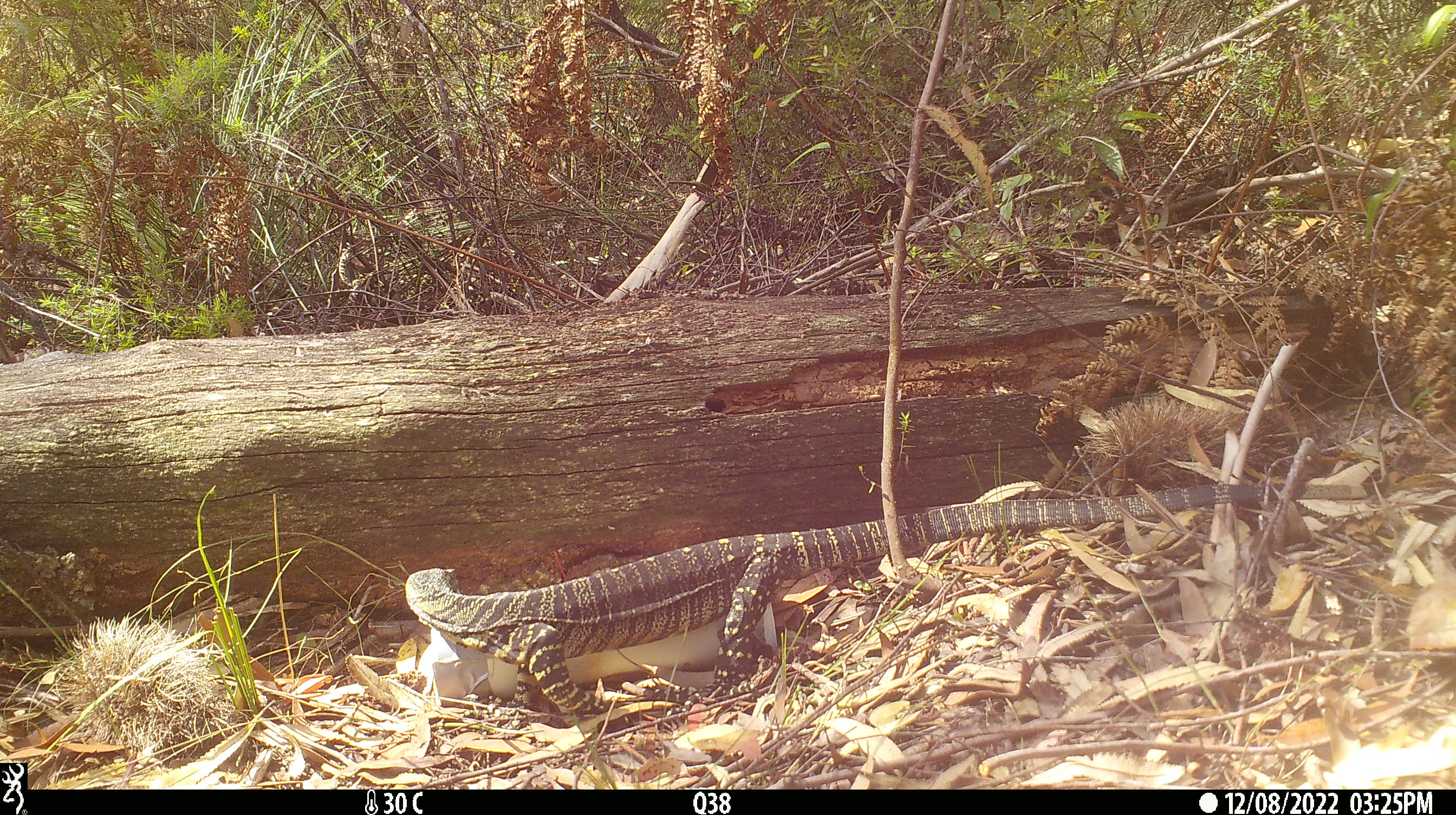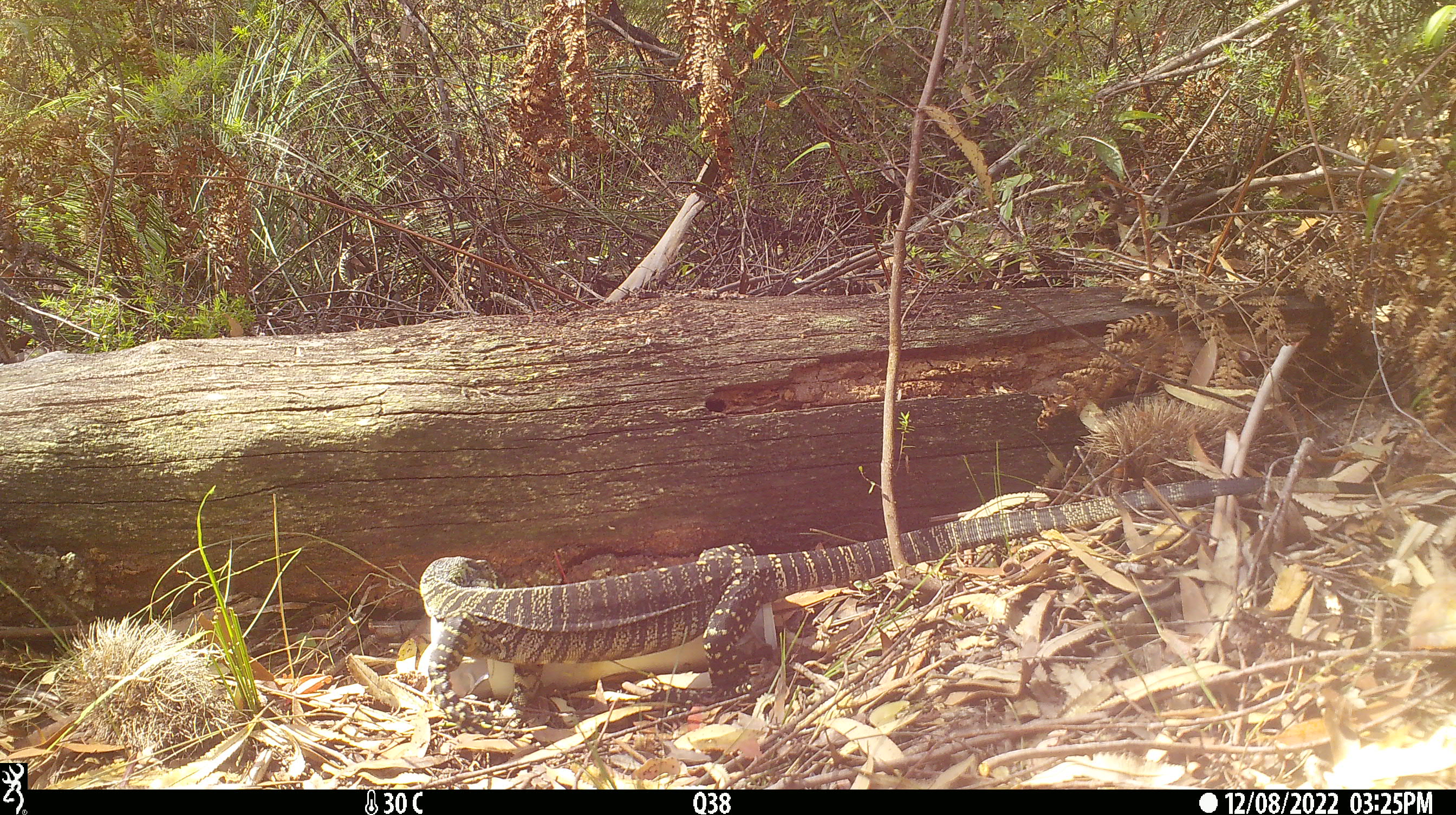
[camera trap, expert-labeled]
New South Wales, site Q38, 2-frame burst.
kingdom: Animalia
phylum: Chordata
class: Reptilia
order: Squamata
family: Varanidae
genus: Varanus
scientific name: Varanus varius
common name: lace monitor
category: goanna